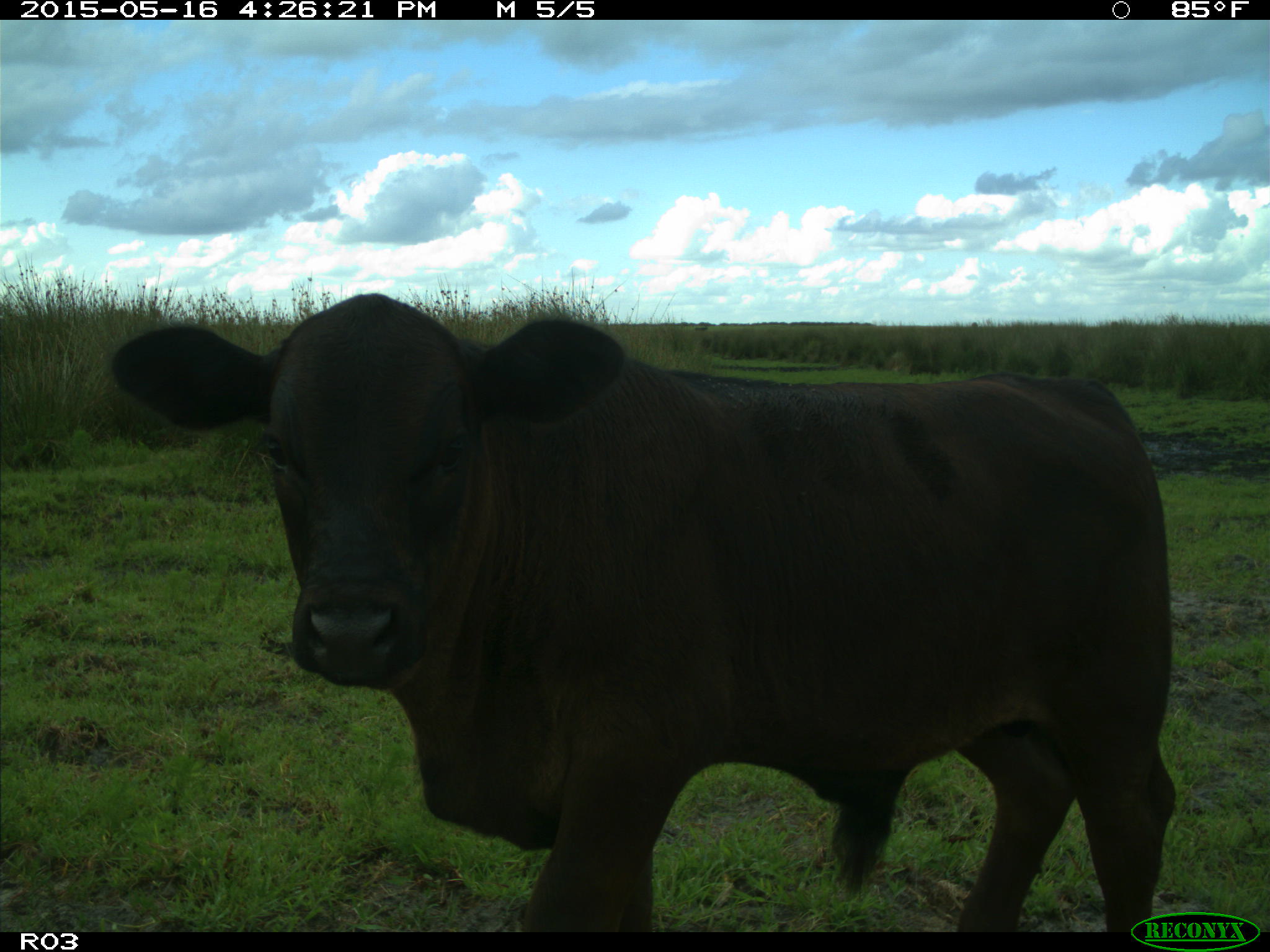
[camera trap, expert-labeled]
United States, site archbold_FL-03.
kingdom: Animalia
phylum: Chordata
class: Mammalia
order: Artiodactyla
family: Bovidae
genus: Bos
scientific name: Bos taurus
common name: domestic cow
Bos taurus (domestic cow).